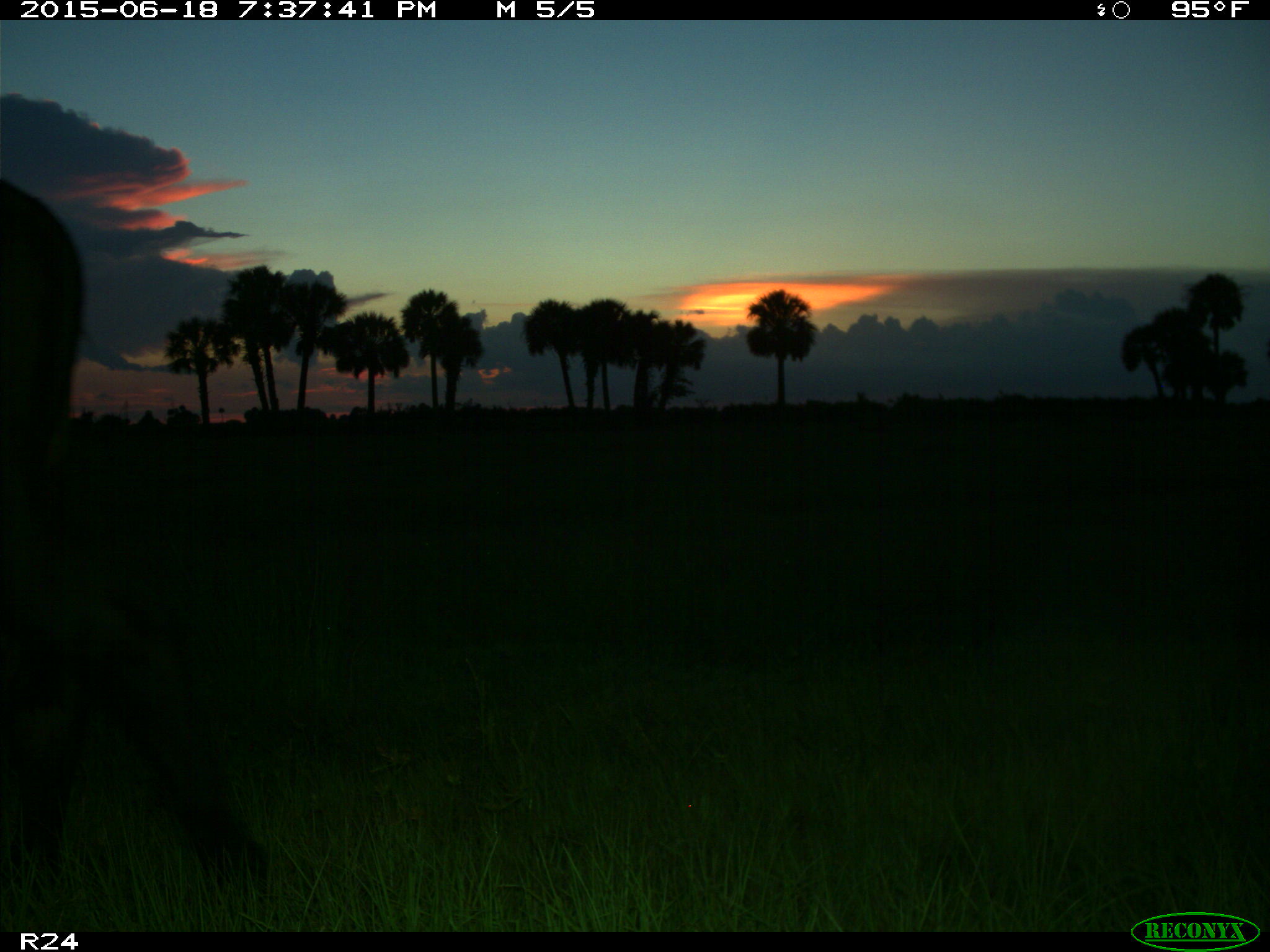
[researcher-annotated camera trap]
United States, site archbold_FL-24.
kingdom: Animalia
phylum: Chordata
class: Mammalia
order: Artiodactyla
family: Bovidae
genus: Bos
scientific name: Bos taurus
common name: domestic cow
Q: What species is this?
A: Bos taurus (domestic cow).